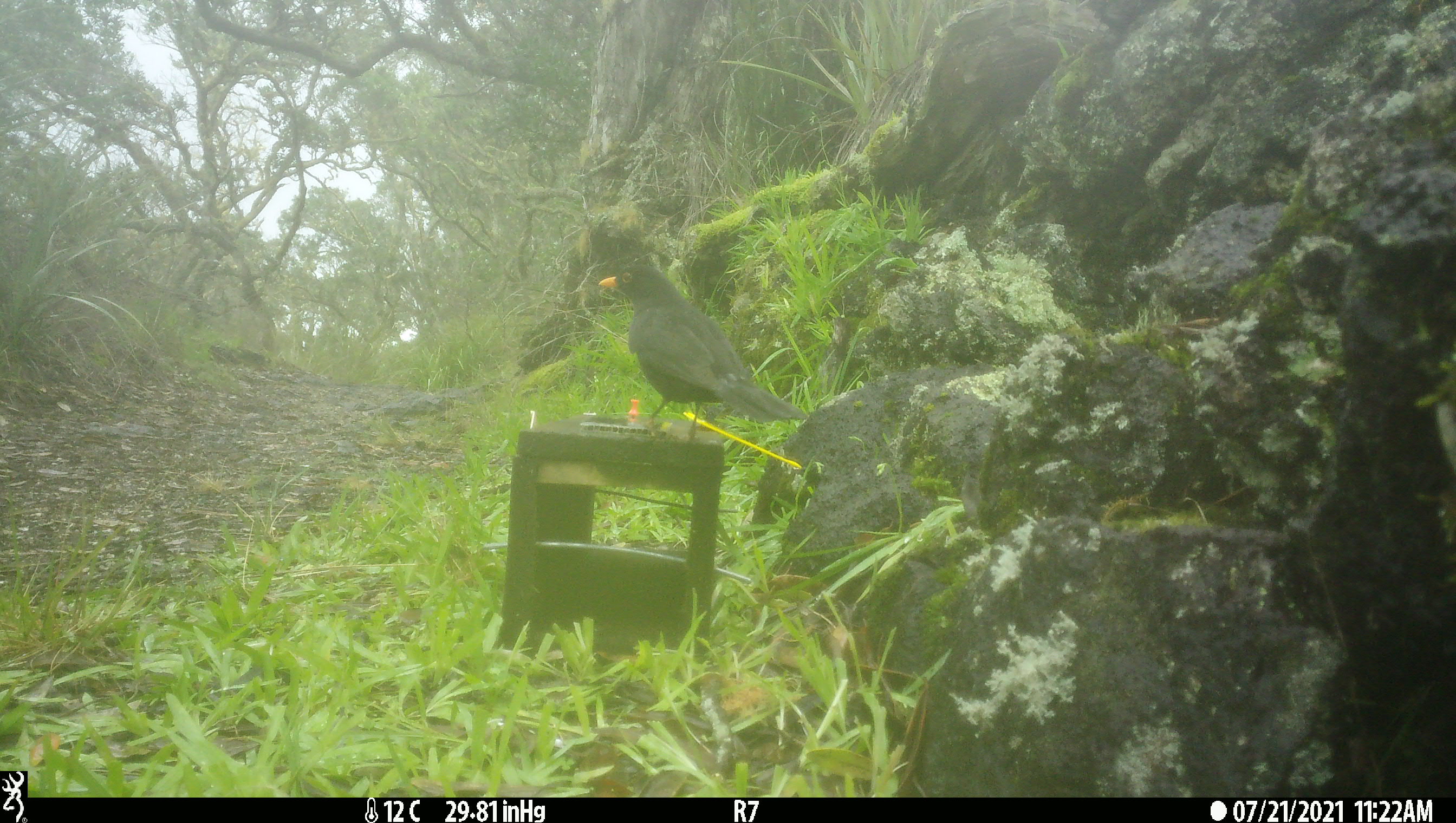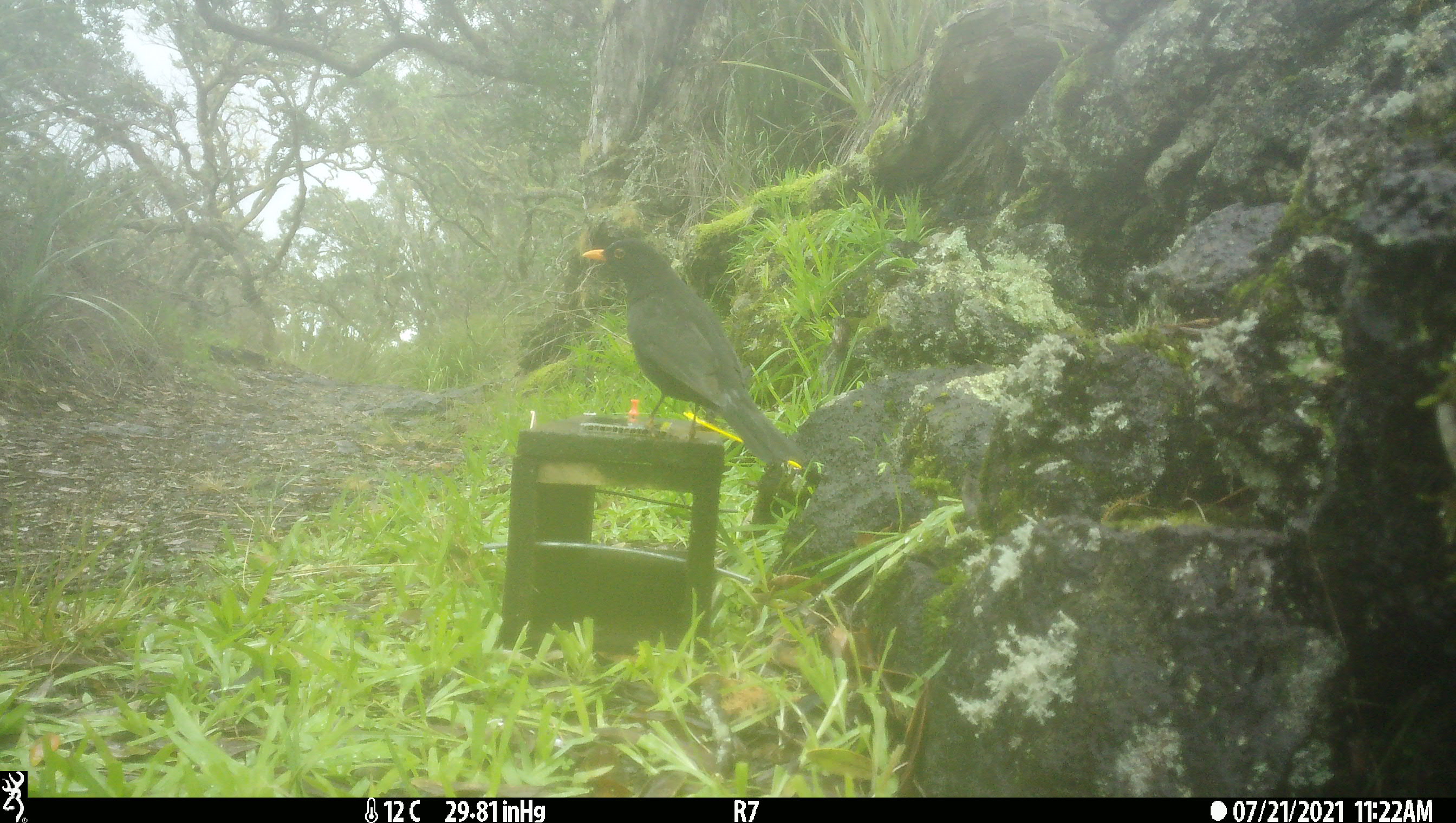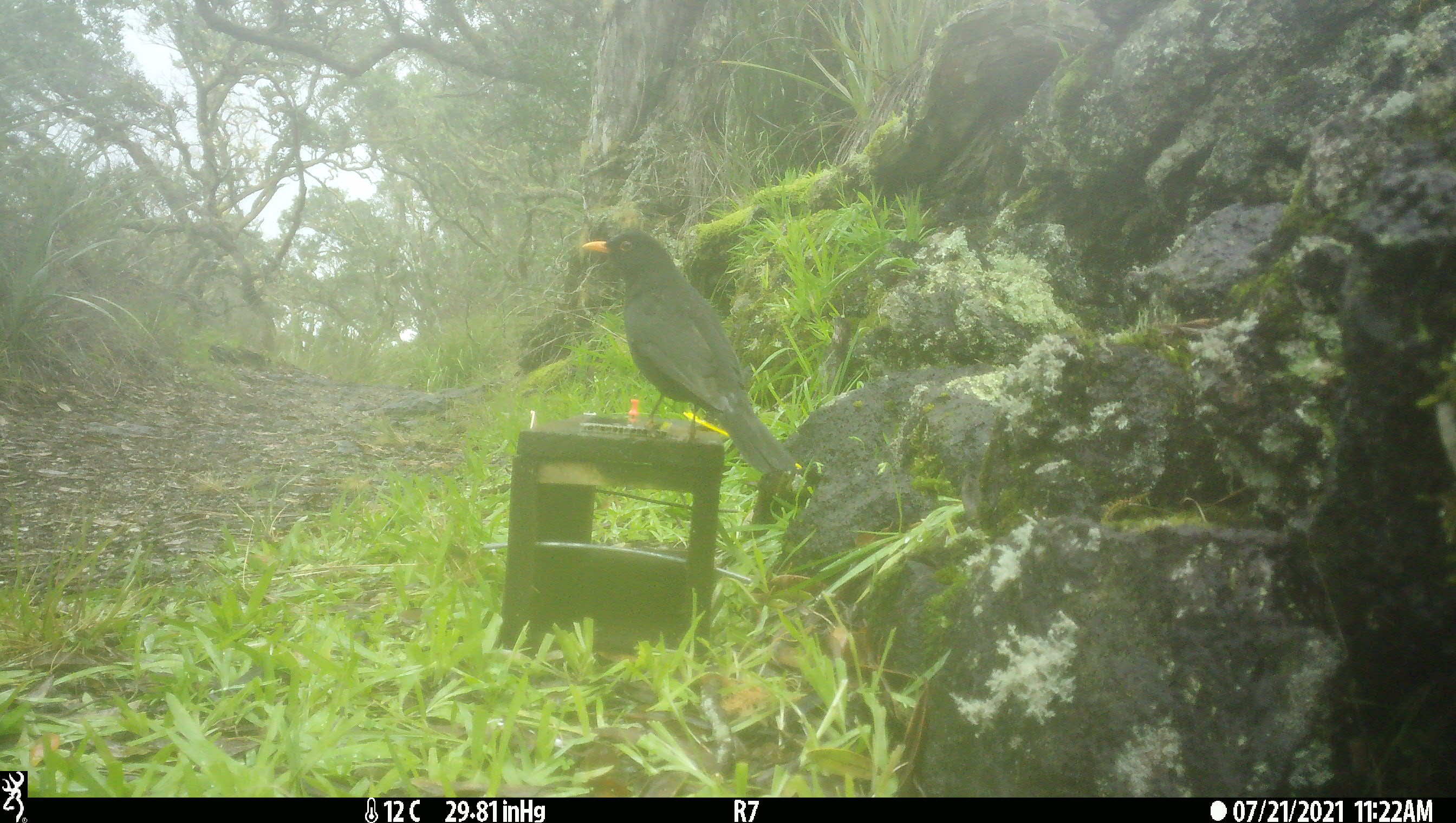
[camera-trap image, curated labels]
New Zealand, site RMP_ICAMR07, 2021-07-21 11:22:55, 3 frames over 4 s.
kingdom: Animalia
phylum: Chordata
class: Aves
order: Passeriformes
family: Turdidae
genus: Turdus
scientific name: Turdus merula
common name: eurasian blackbird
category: blackbird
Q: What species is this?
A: Blackbird (eurasian blackbird) (Turdus merula).